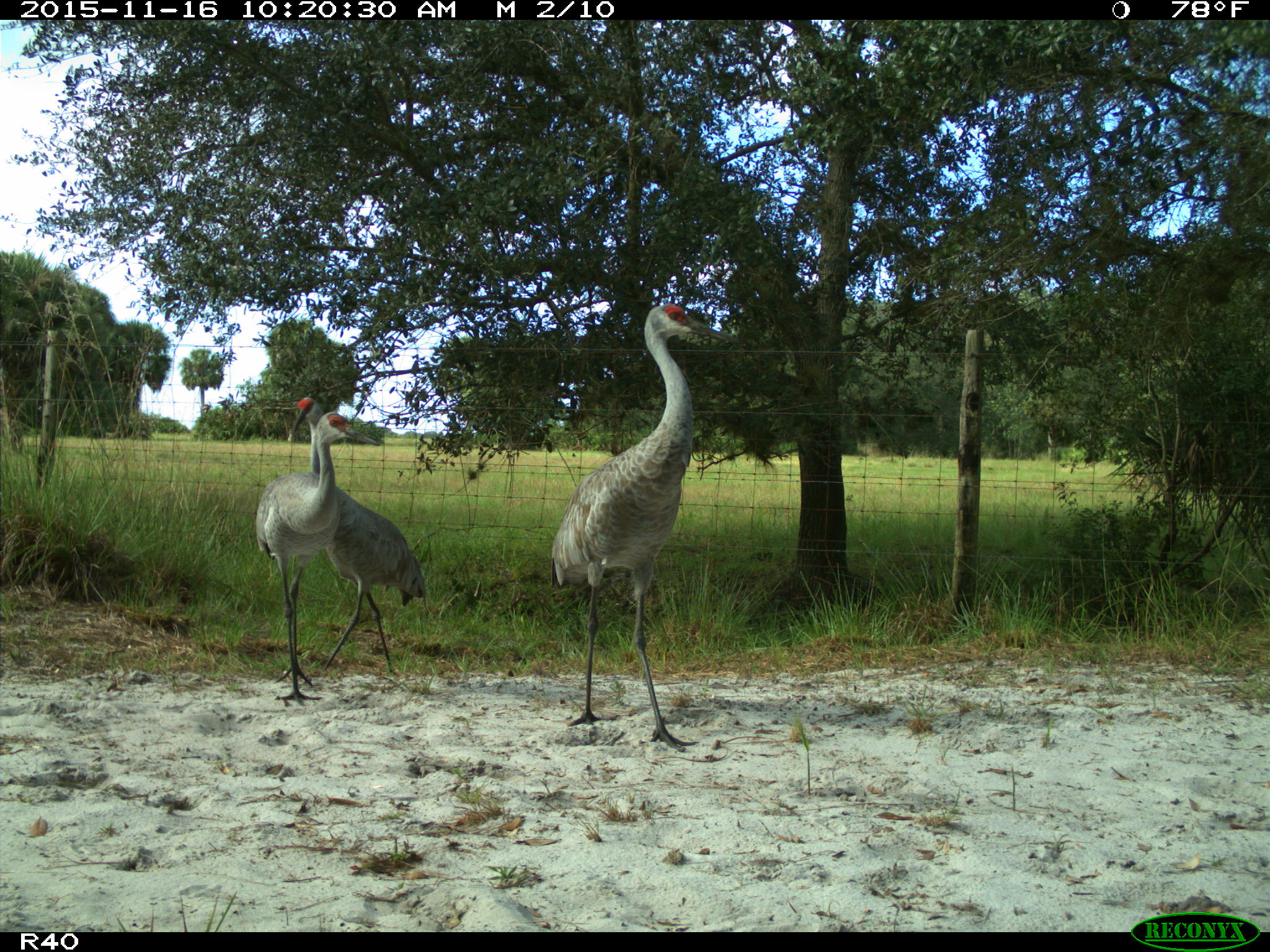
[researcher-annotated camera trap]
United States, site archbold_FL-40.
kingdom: Animalia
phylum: Chordata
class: Aves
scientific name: Aves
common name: birds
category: unidentified bird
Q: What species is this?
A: Unidentified bird (birds) (Aves).